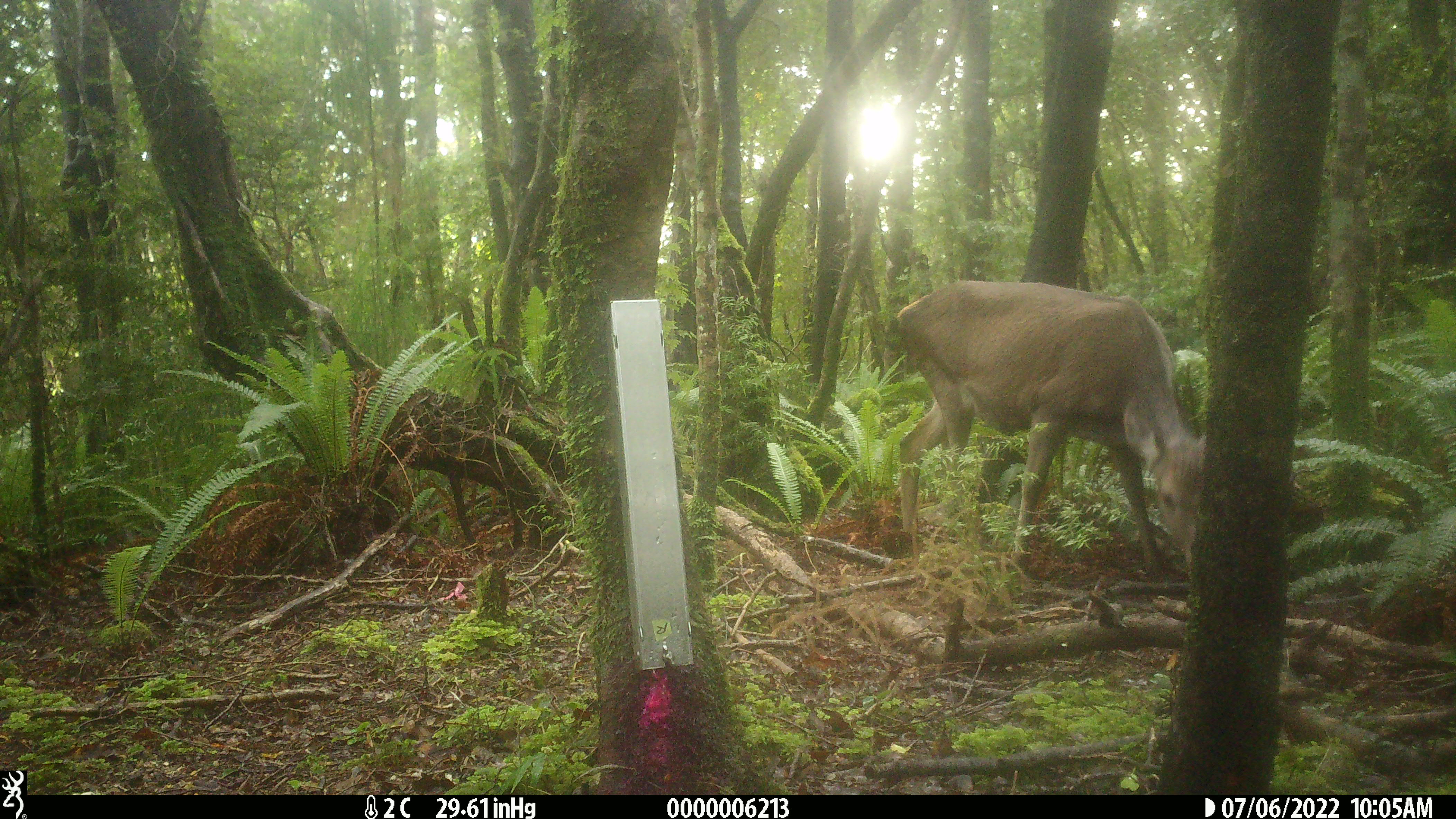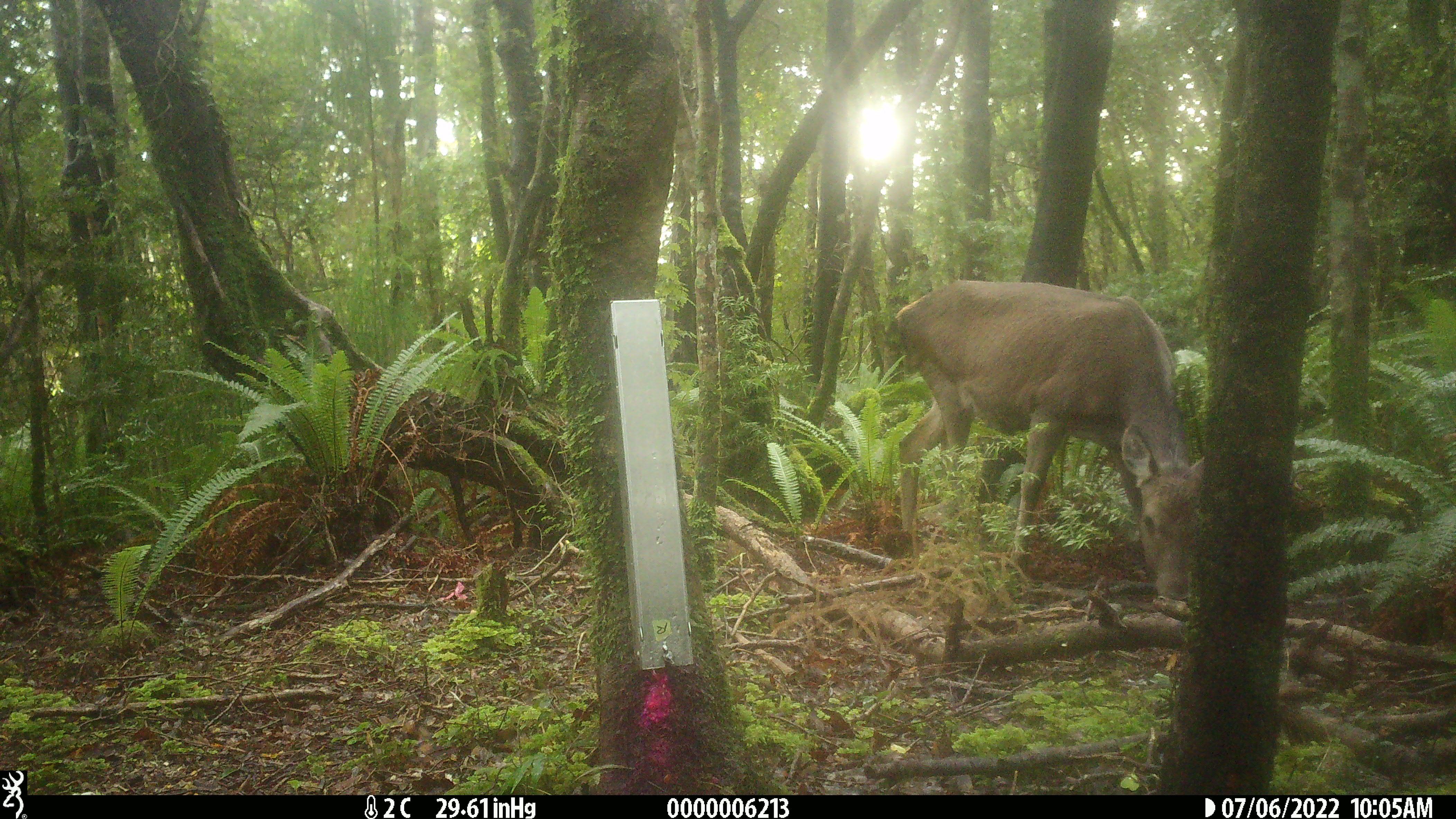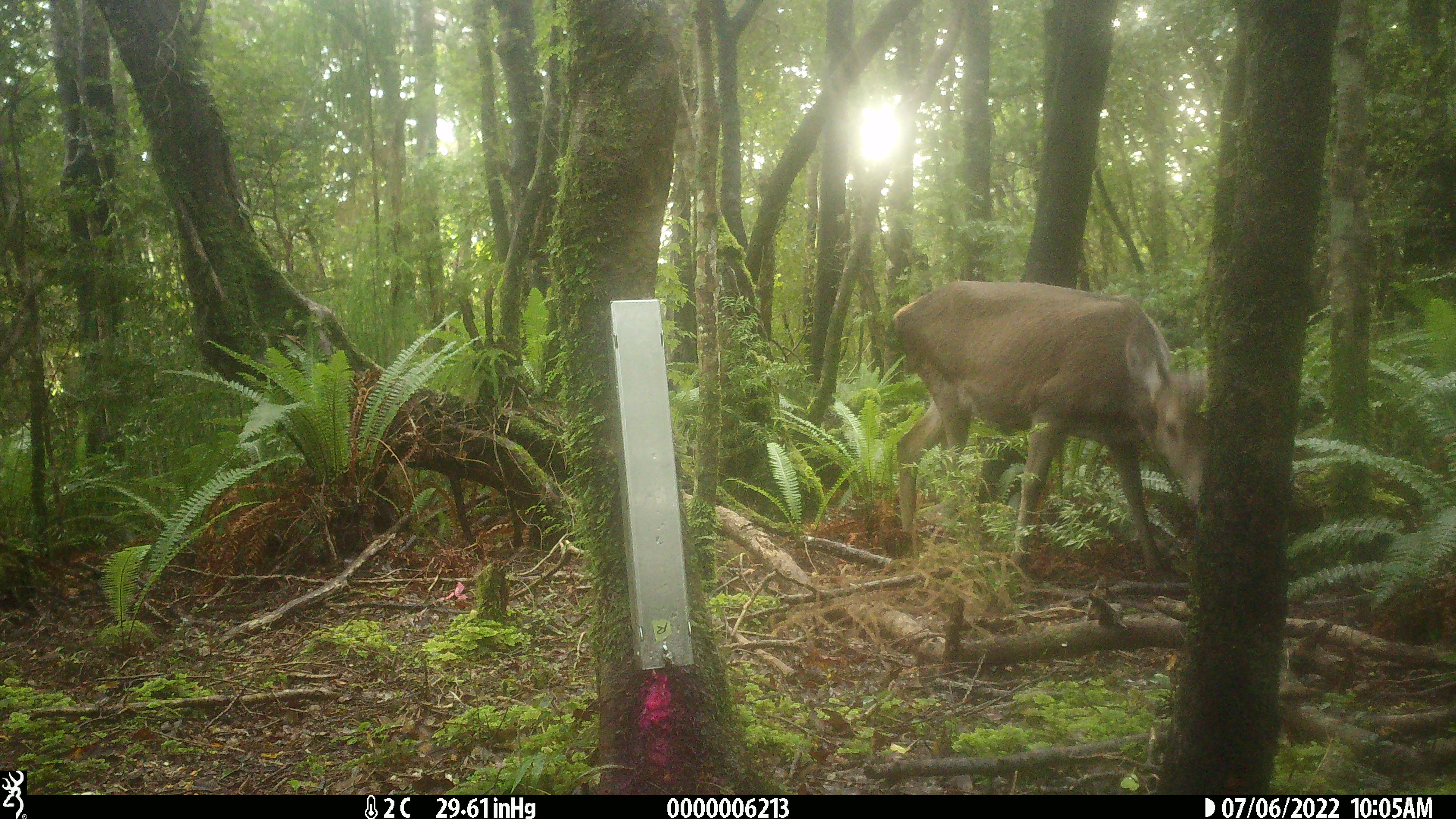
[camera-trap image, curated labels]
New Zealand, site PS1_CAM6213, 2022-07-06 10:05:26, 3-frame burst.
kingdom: Animalia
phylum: Chordata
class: Mammalia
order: Artiodactyla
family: Cervidae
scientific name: Cervidae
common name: deer